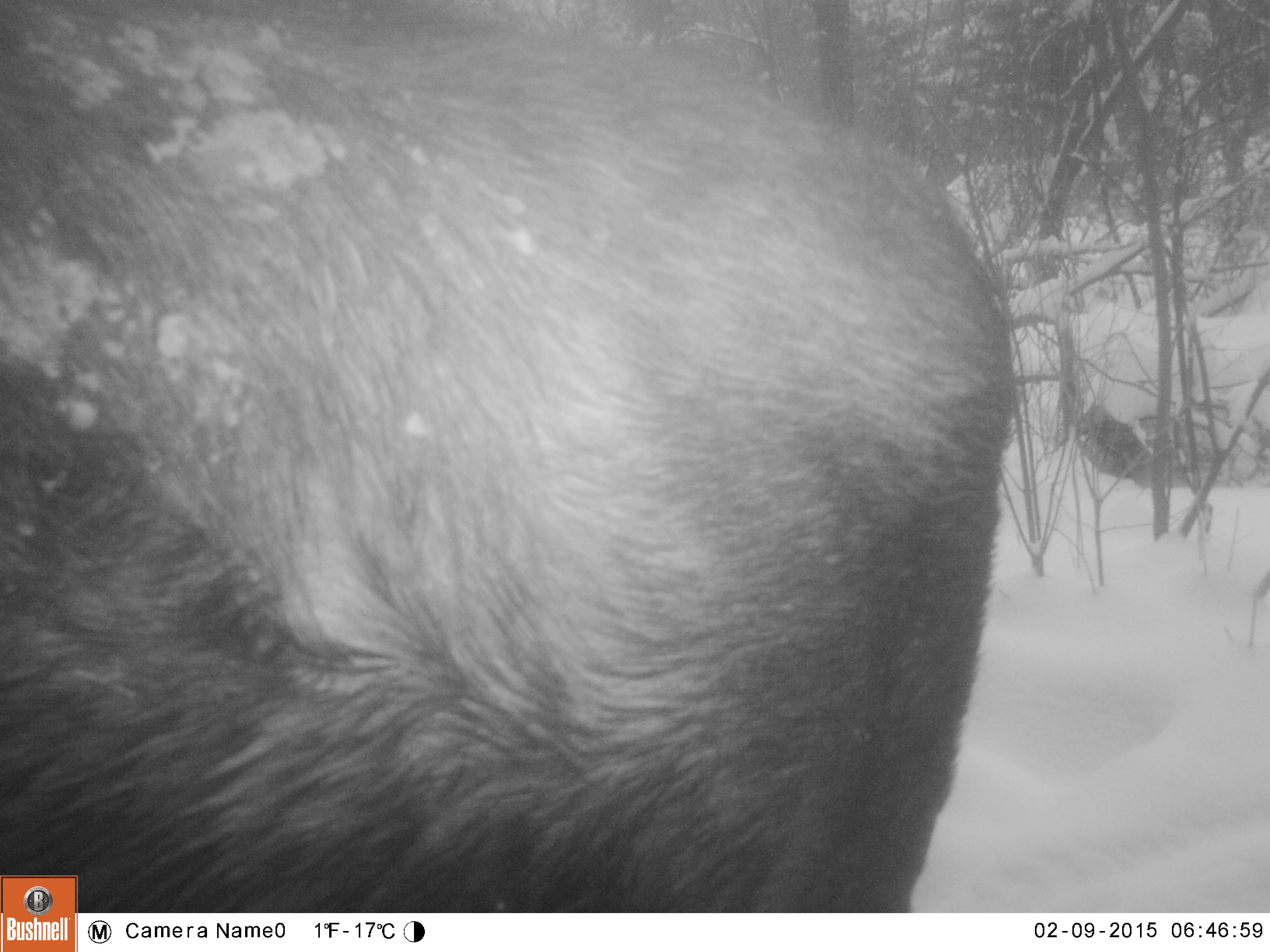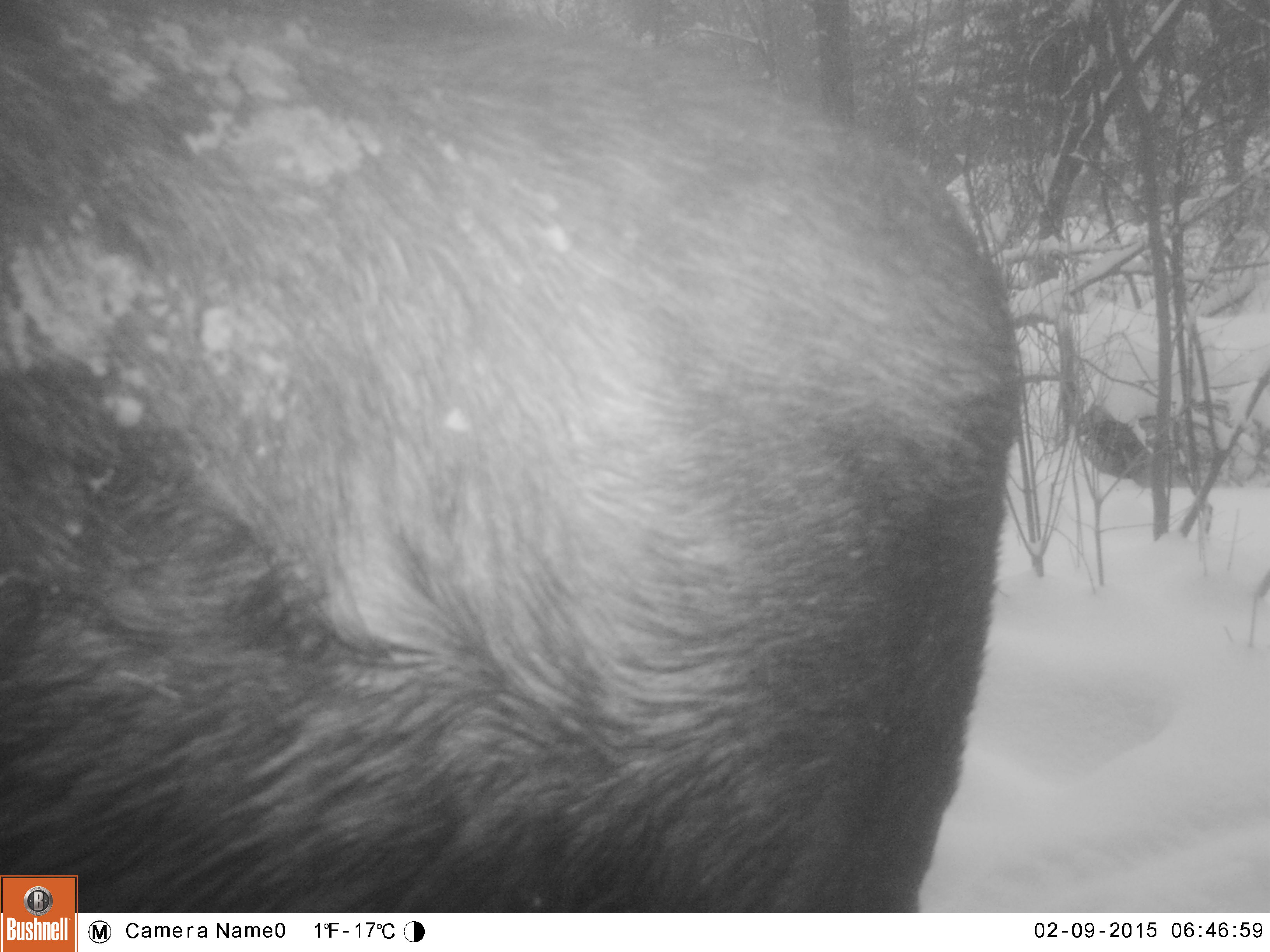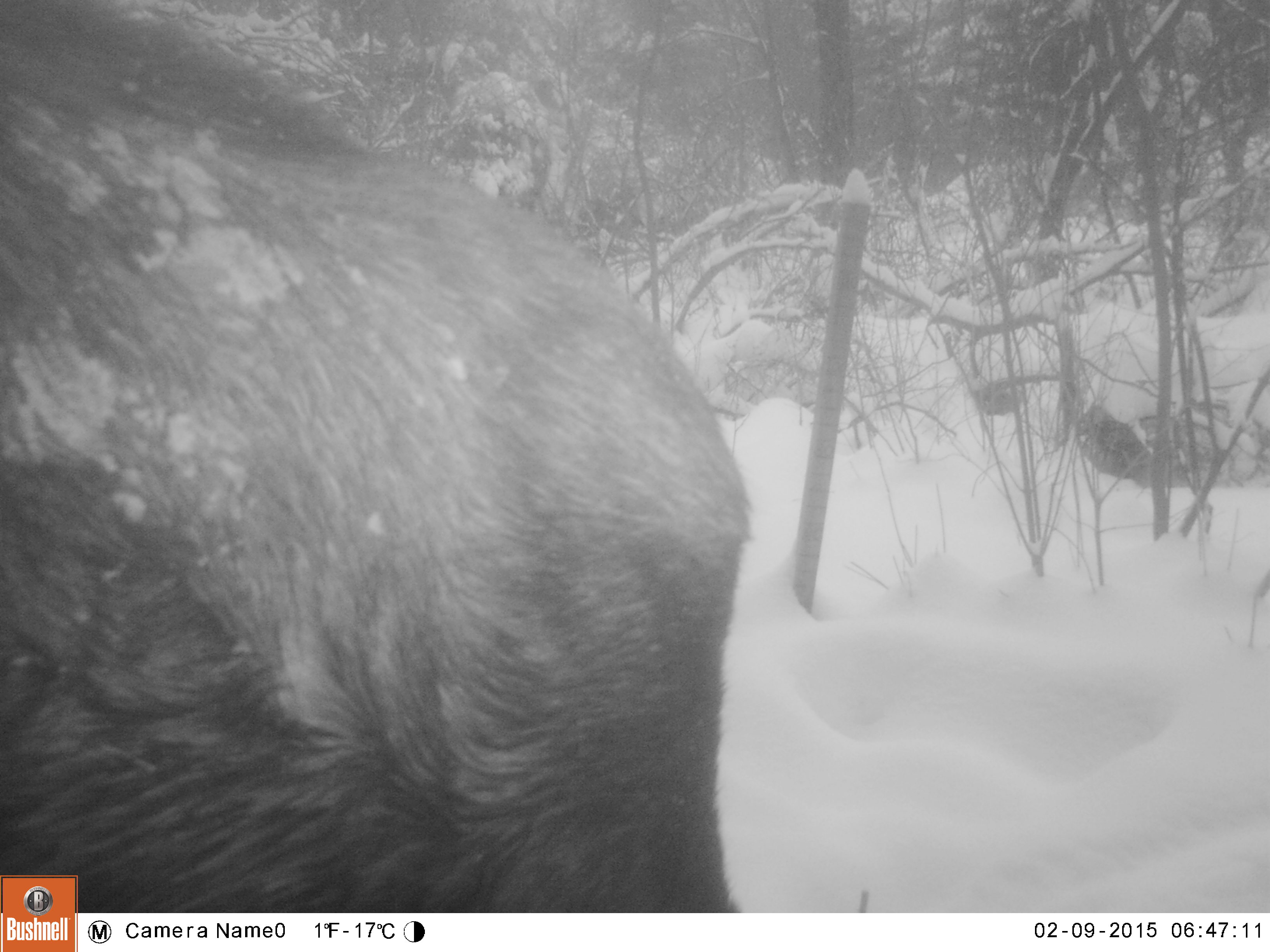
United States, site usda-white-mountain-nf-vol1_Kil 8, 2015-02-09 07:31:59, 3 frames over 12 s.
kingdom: Animalia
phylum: Chordata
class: Mammalia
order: Artiodactyla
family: Cervidae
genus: Alces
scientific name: Alces alces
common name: moose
Moose (Alces alces).